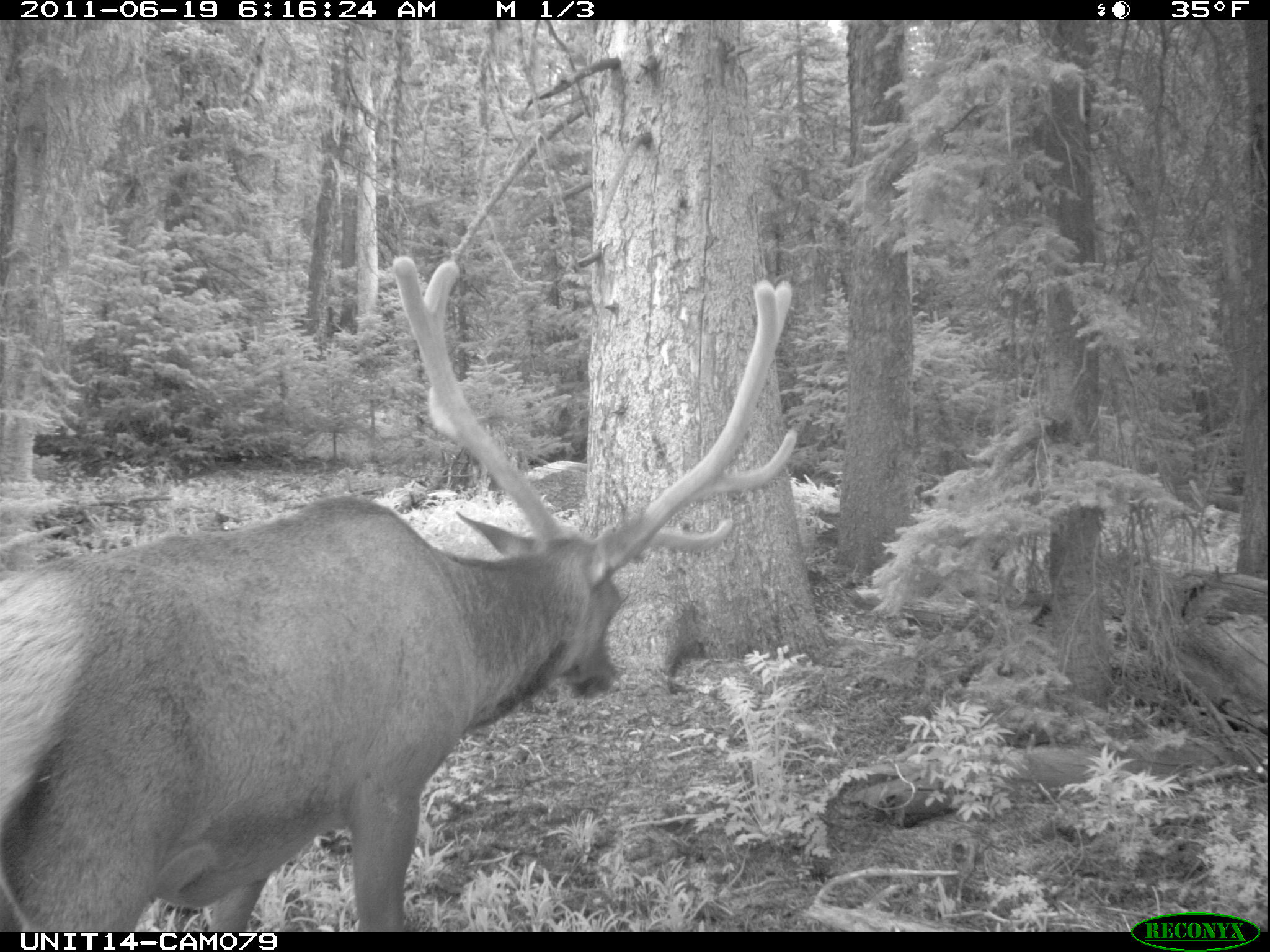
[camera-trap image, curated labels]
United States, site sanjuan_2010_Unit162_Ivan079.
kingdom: Animalia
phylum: Chordata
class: Mammalia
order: Artiodactyla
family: Cervidae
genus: Cervus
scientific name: Cervus elaphus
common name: red deer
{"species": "Cervus elaphus (red deer)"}